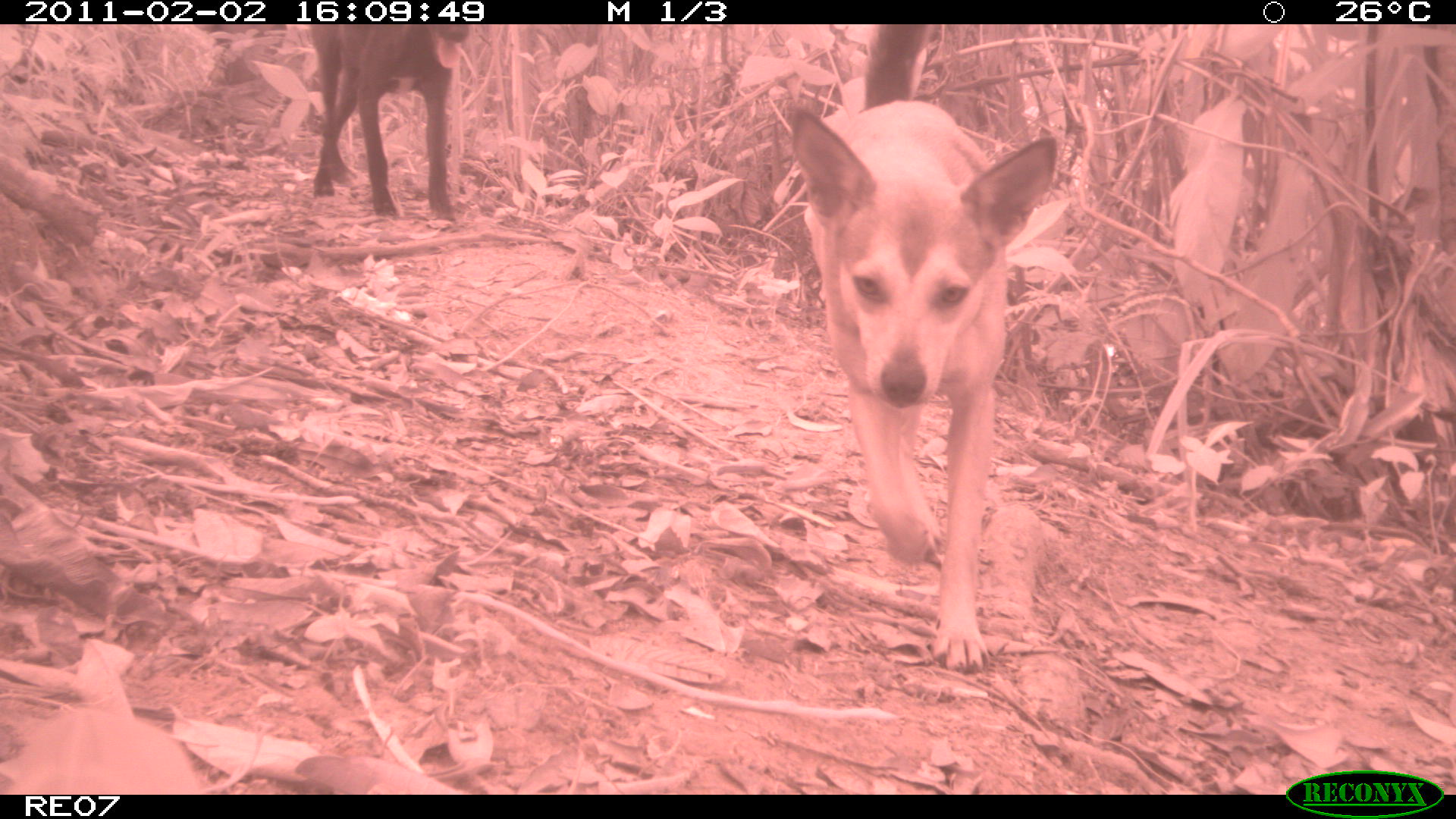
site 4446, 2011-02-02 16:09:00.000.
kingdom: Animalia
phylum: Chordata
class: Mammalia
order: Carnivora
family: Canidae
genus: Canis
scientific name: Canis familiaris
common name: domestic dog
Canis familiaris (domestic dog), count 2.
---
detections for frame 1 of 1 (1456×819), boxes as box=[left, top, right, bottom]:
canis familiaris: box=[780, 23, 1059, 673]; box=[309, 22, 462, 219]